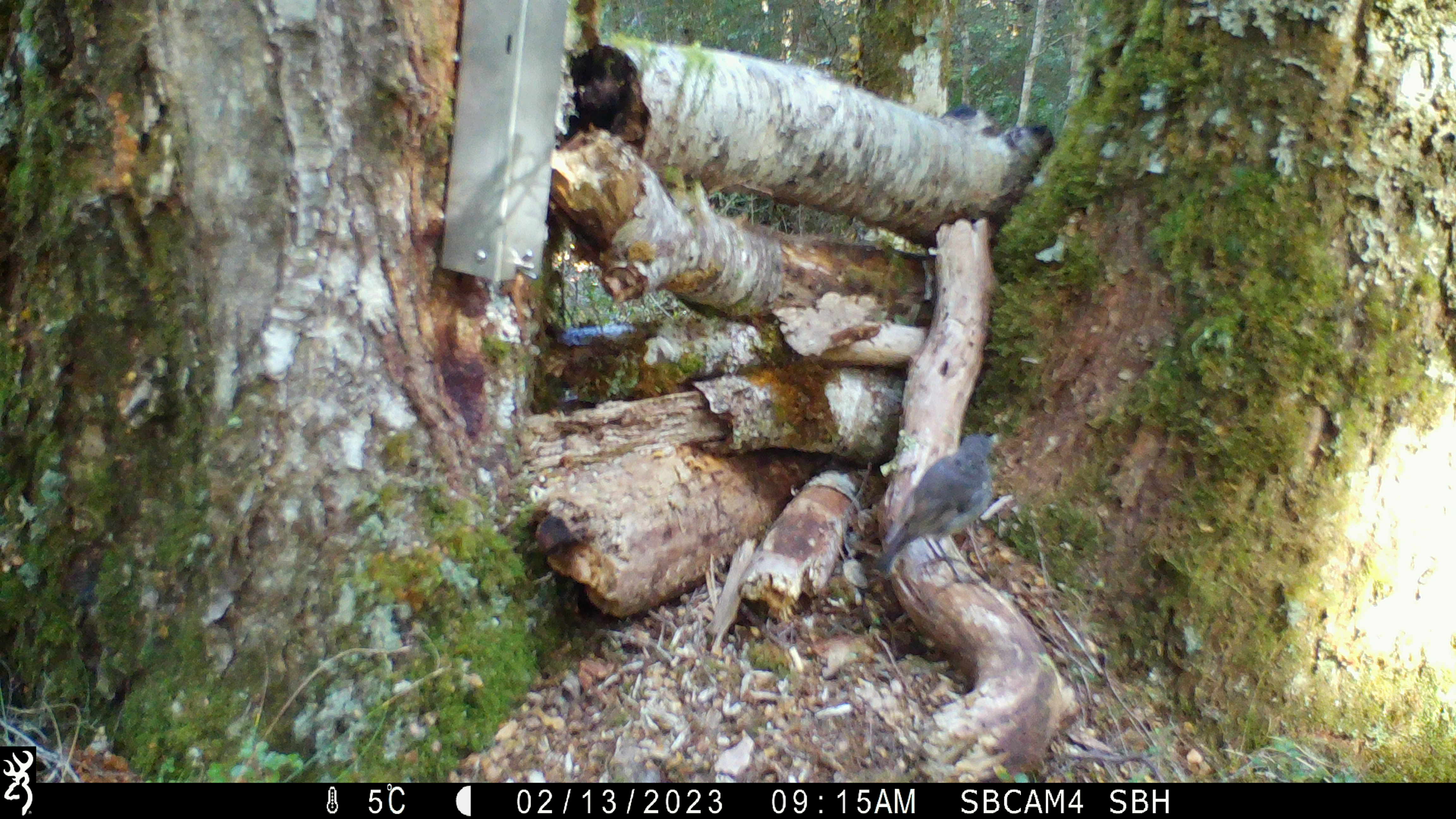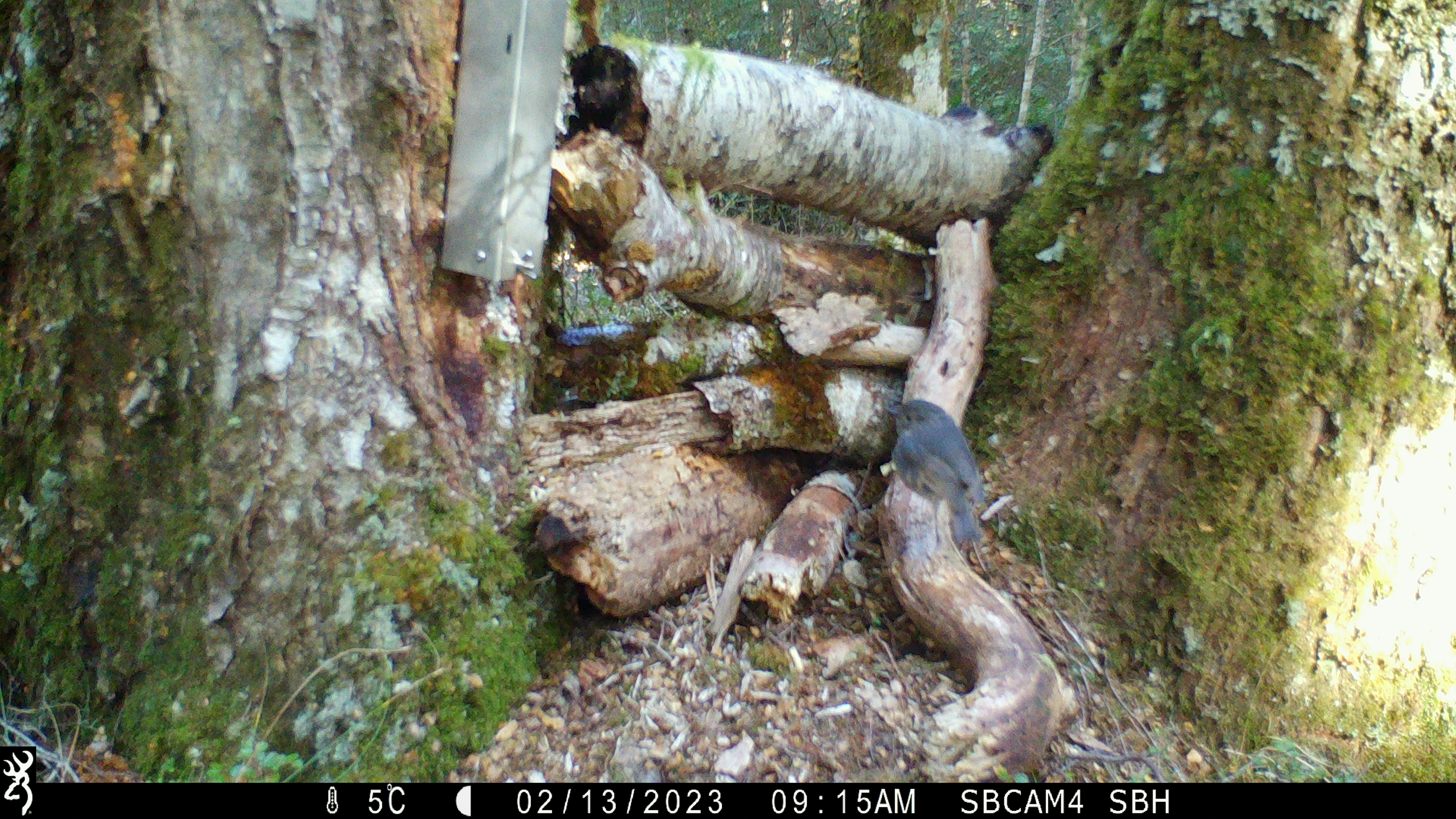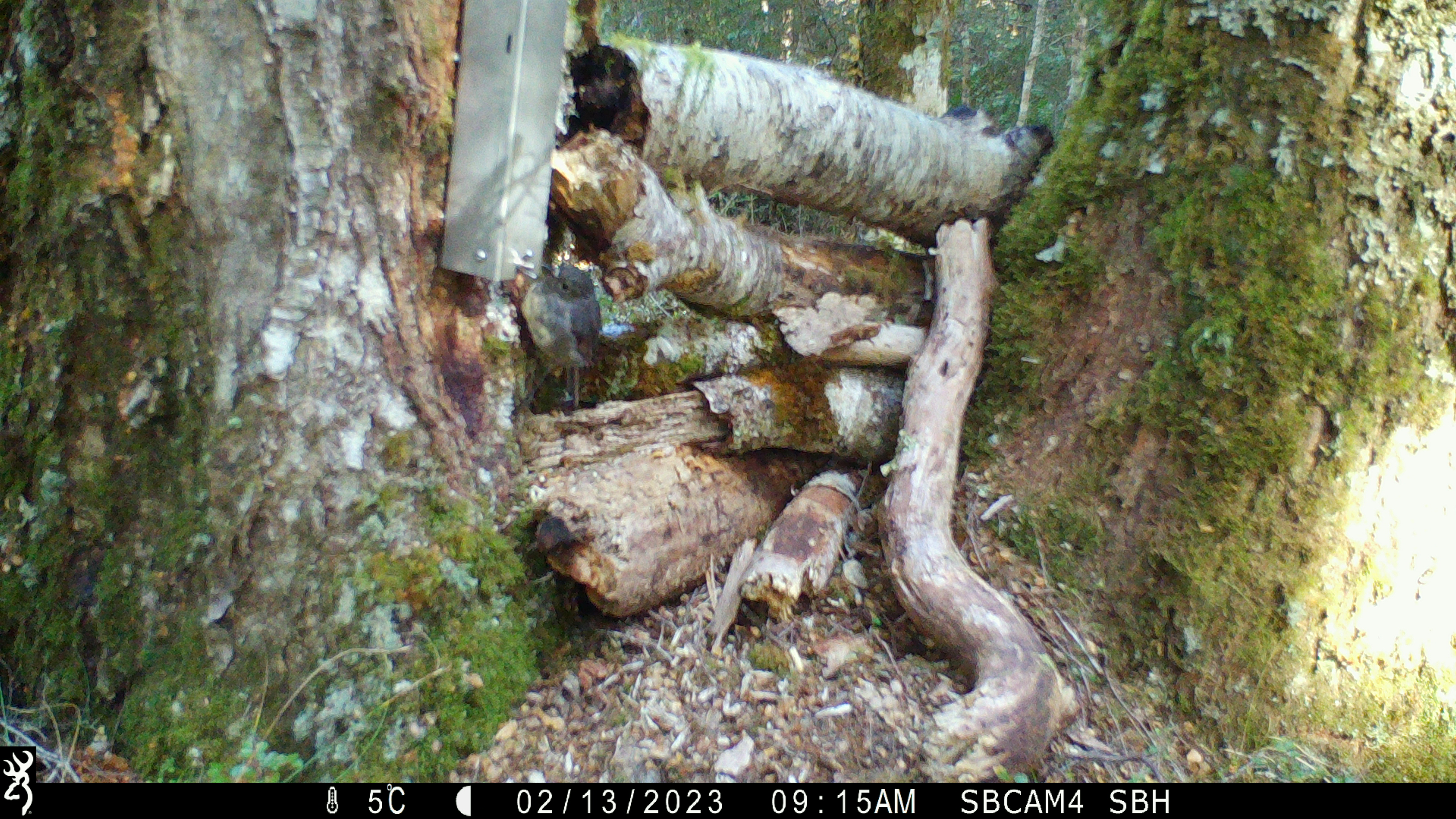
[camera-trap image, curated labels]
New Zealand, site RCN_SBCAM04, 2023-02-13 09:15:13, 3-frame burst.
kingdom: Animalia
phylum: Chordata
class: Aves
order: Passeriformes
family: Petroicidae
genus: Petroica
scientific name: Petroica australis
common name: new zealand robin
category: robin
Robin (new zealand robin) (Petroica australis).